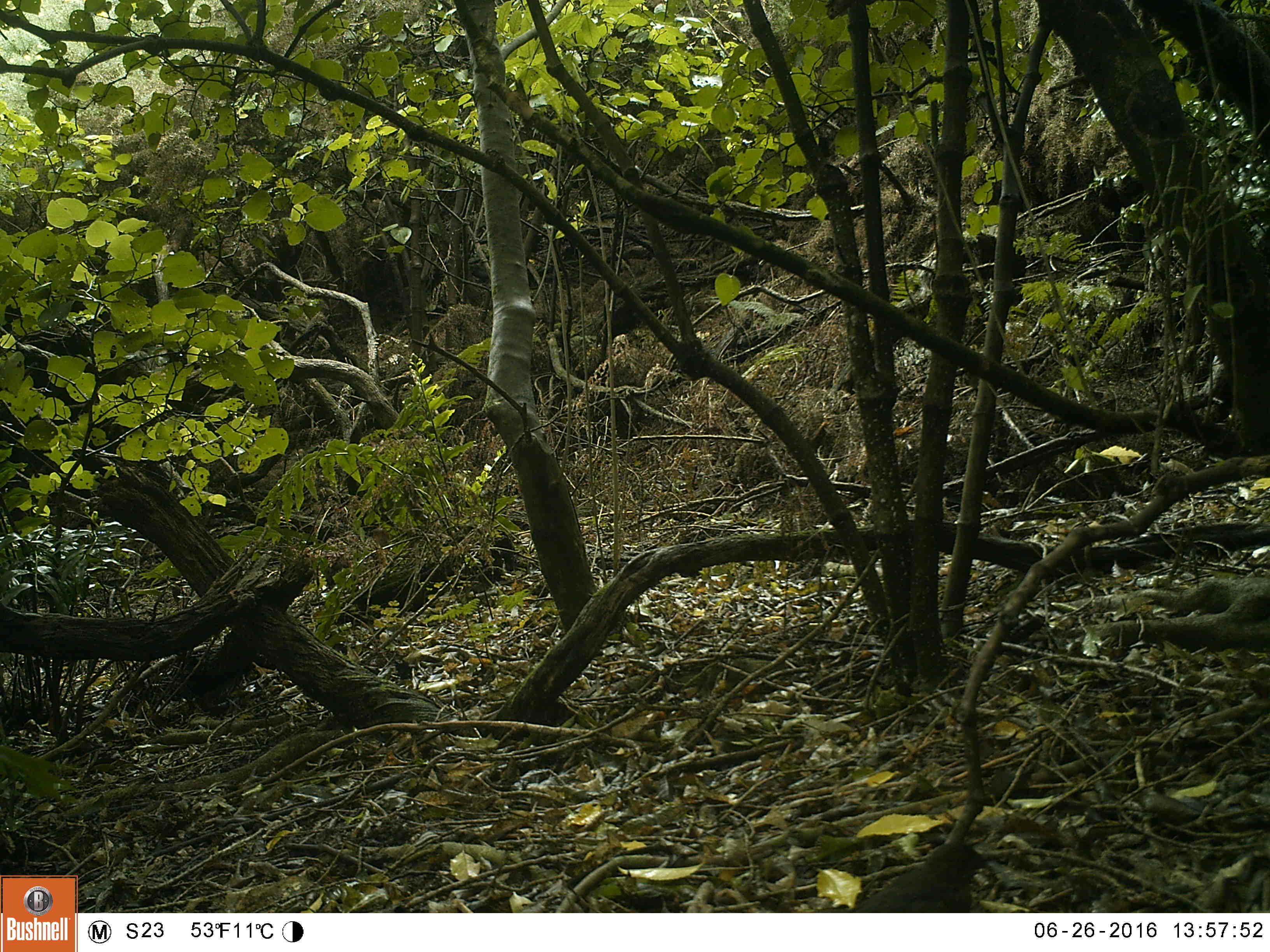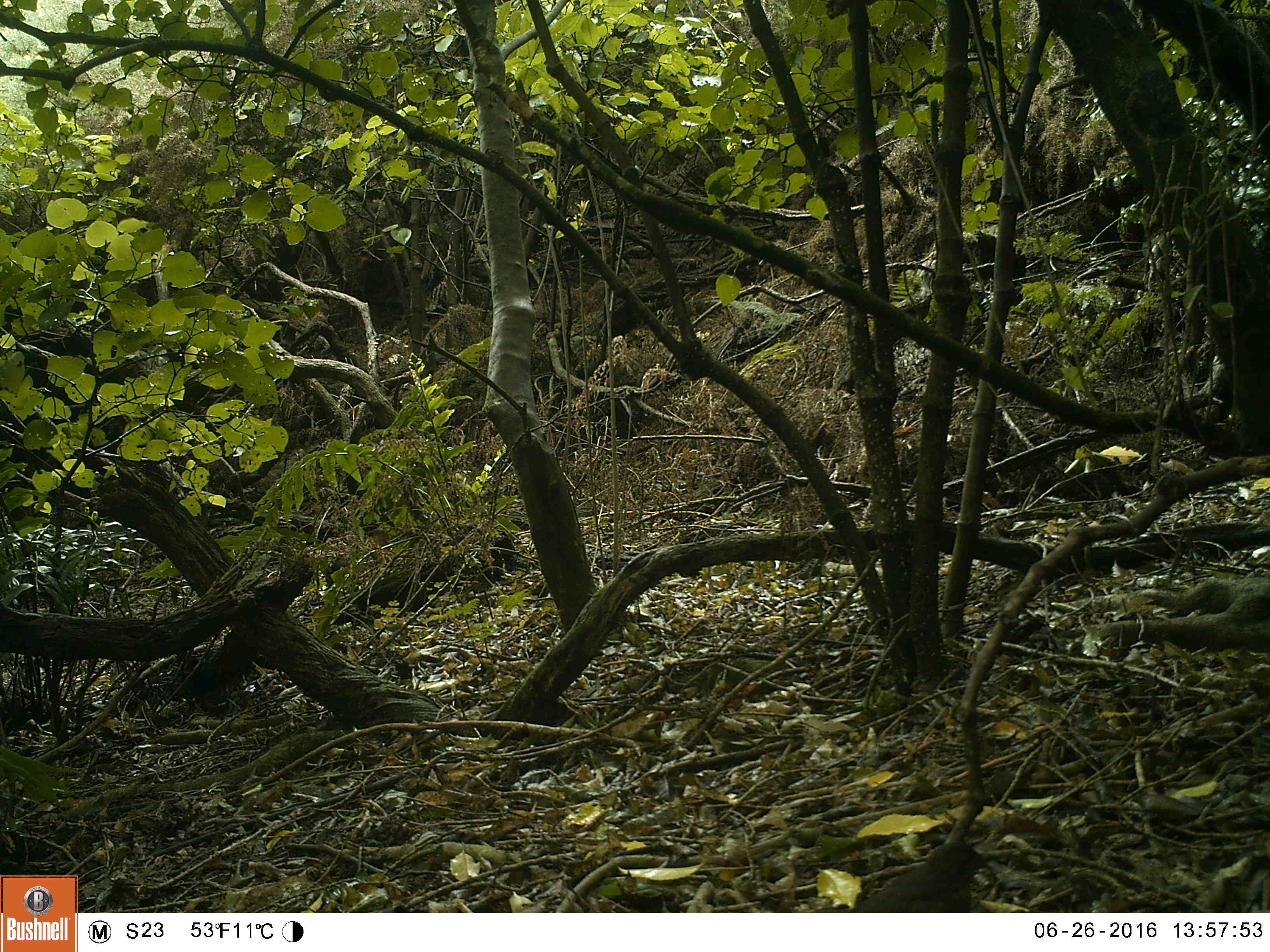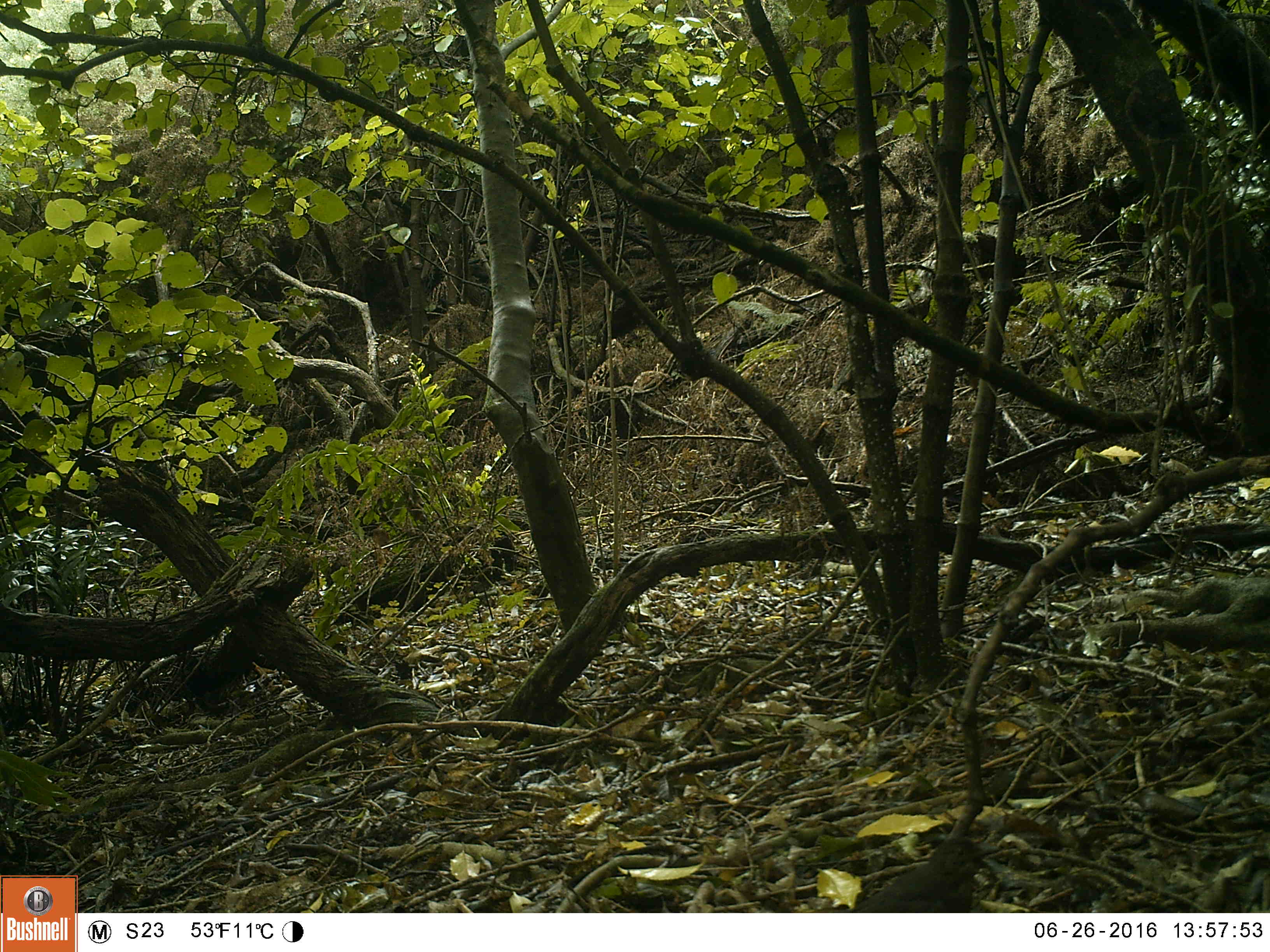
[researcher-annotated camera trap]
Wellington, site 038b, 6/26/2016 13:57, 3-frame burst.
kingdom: Animalia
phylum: Chordata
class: Aves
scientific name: Aves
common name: bird